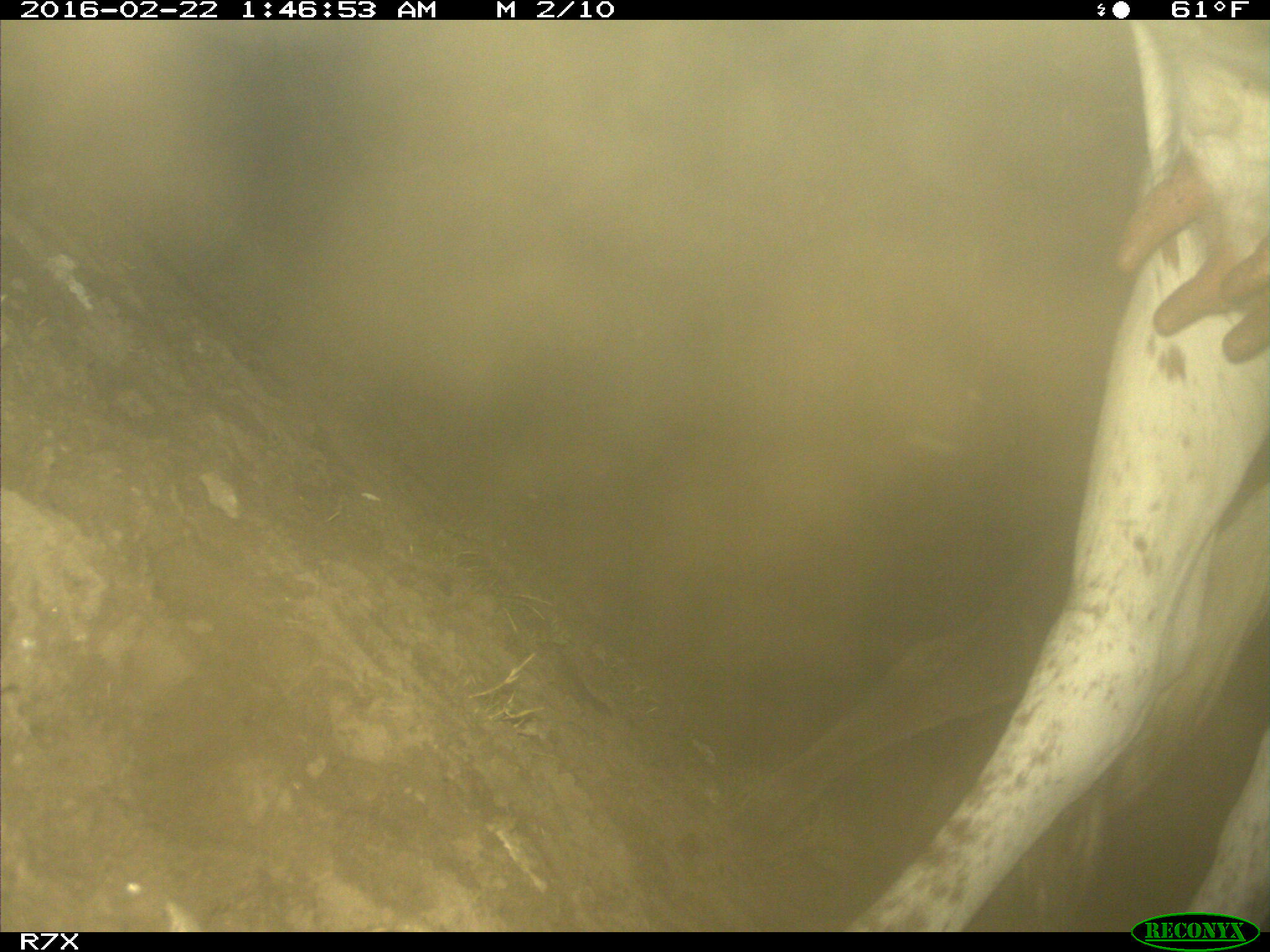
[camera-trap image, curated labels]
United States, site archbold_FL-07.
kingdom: Animalia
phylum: Chordata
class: Mammalia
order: Artiodactyla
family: Bovidae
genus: Bos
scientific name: Bos taurus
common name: domestic cow